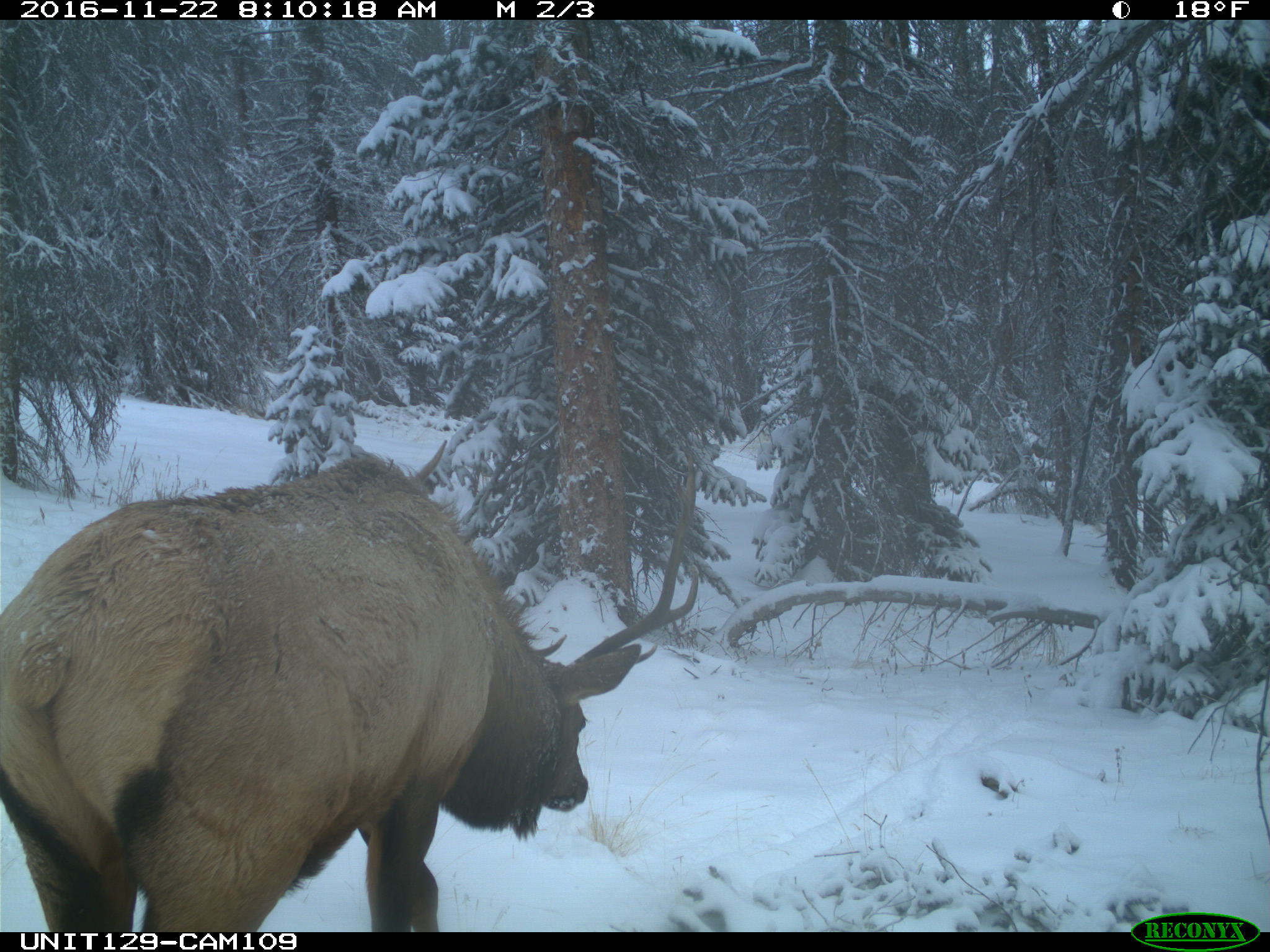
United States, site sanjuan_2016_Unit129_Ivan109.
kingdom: Animalia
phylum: Chordata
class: Mammalia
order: Artiodactyla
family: Cervidae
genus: Cervus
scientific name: Cervus elaphus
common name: red deer